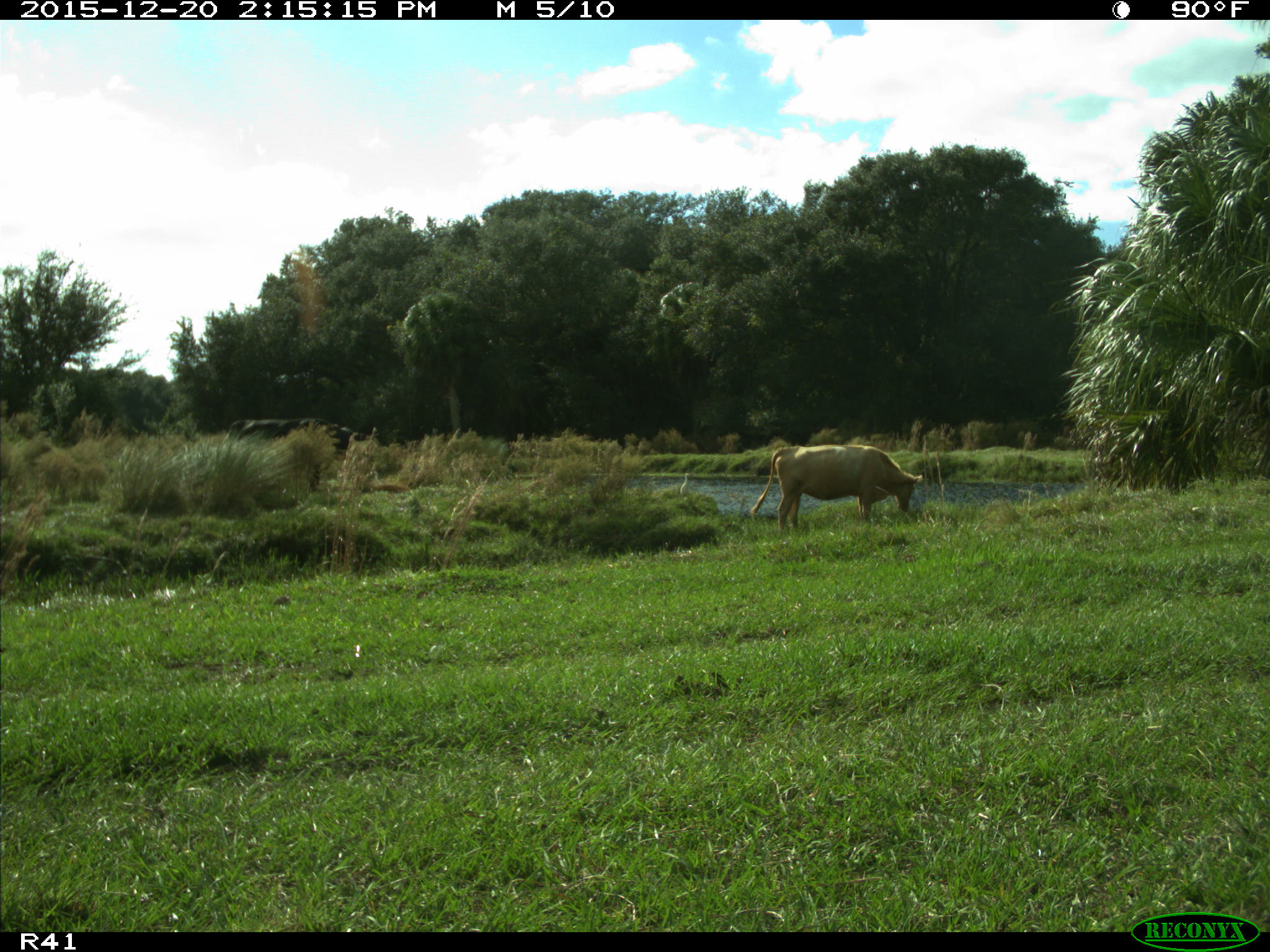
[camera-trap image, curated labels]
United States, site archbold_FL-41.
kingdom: Animalia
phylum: Chordata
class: Mammalia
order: Artiodactyla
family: Bovidae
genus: Bos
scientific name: Bos taurus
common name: domestic cow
Bos taurus (domestic cow).